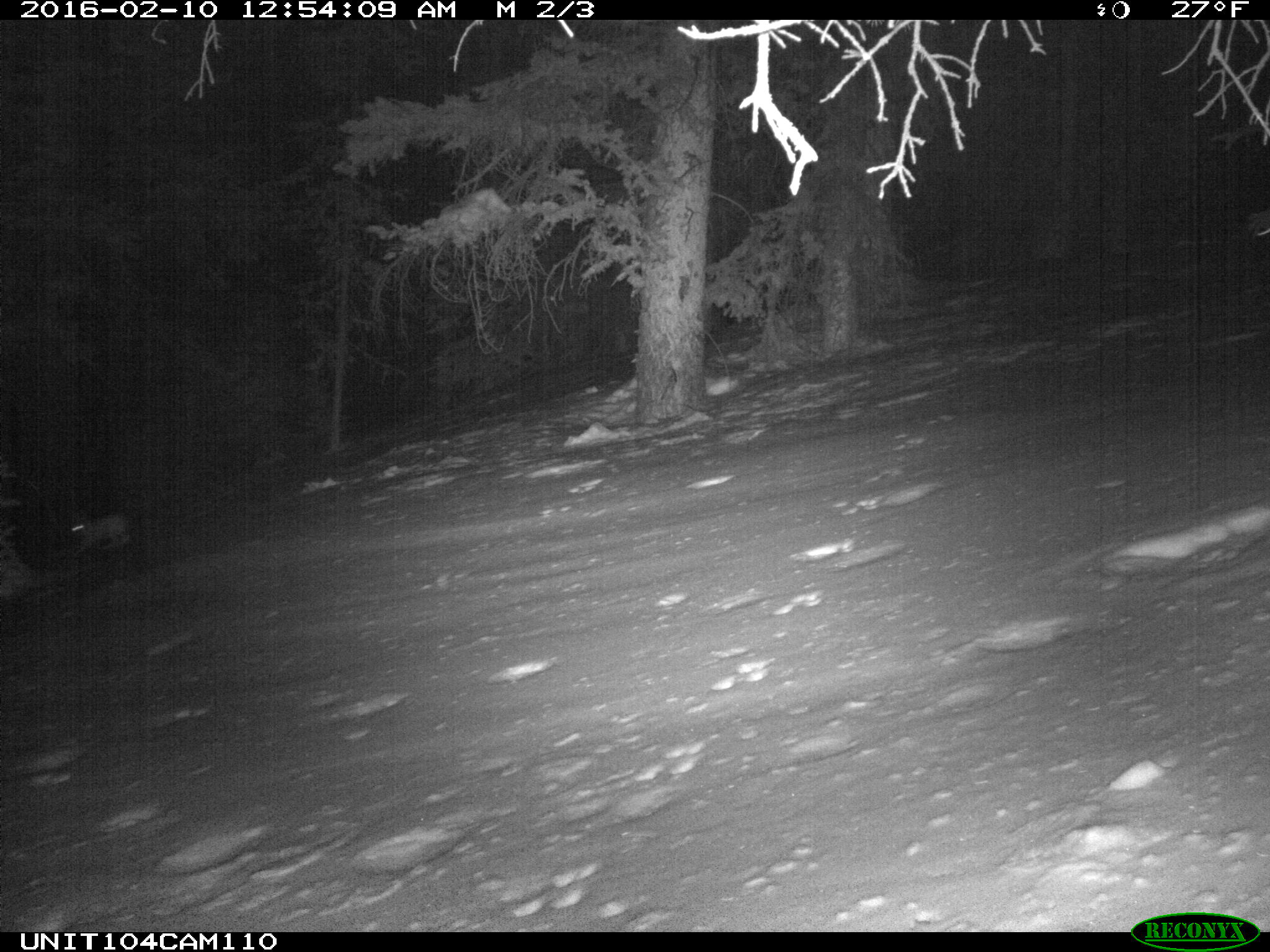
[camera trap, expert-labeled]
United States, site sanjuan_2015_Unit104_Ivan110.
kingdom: Animalia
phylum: Chordata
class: Mammalia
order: Lagomorpha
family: Leporidae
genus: Lepus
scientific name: Lepus americanus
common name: snowshoe hare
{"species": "Lepus americanus (snowshoe hare)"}